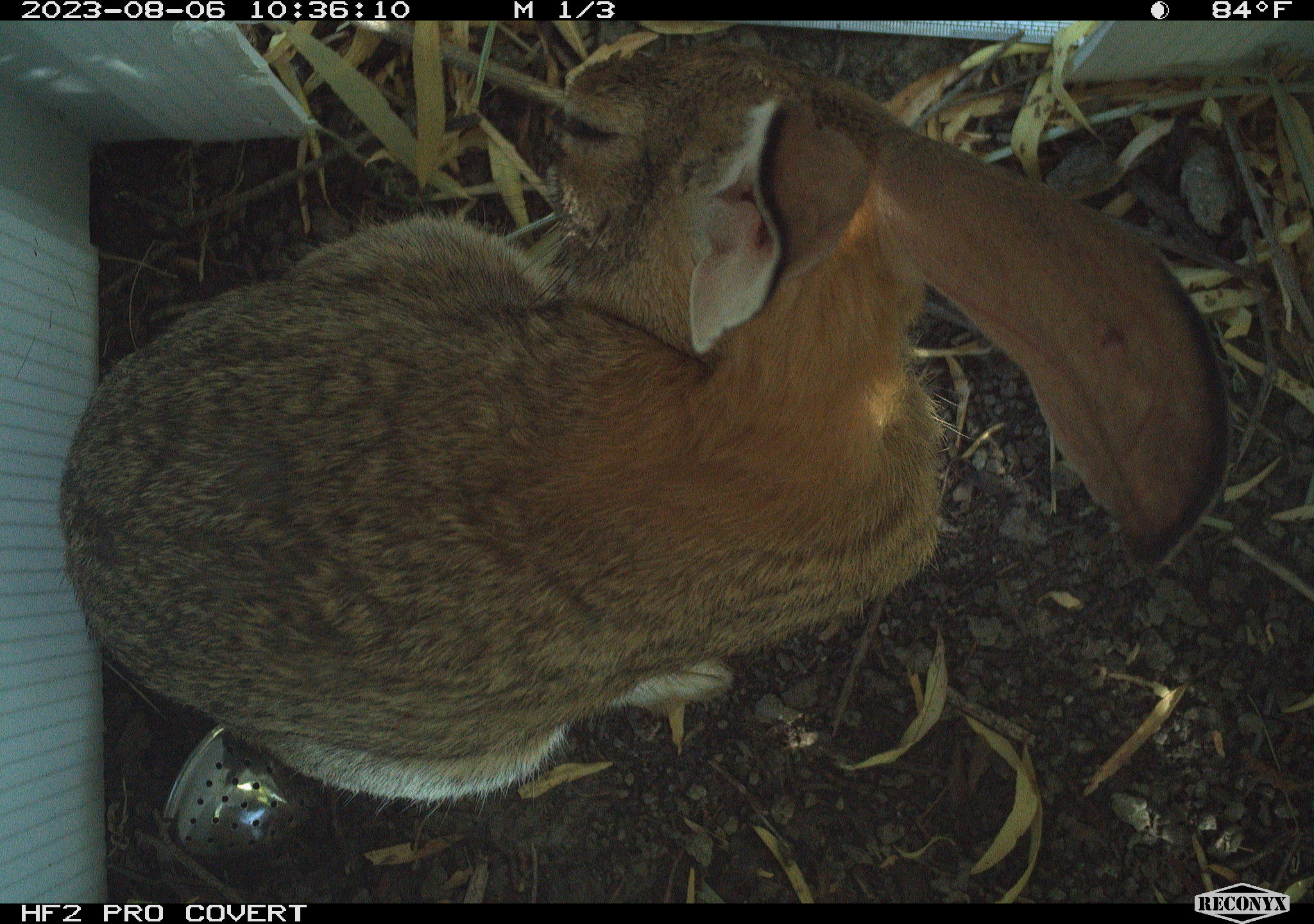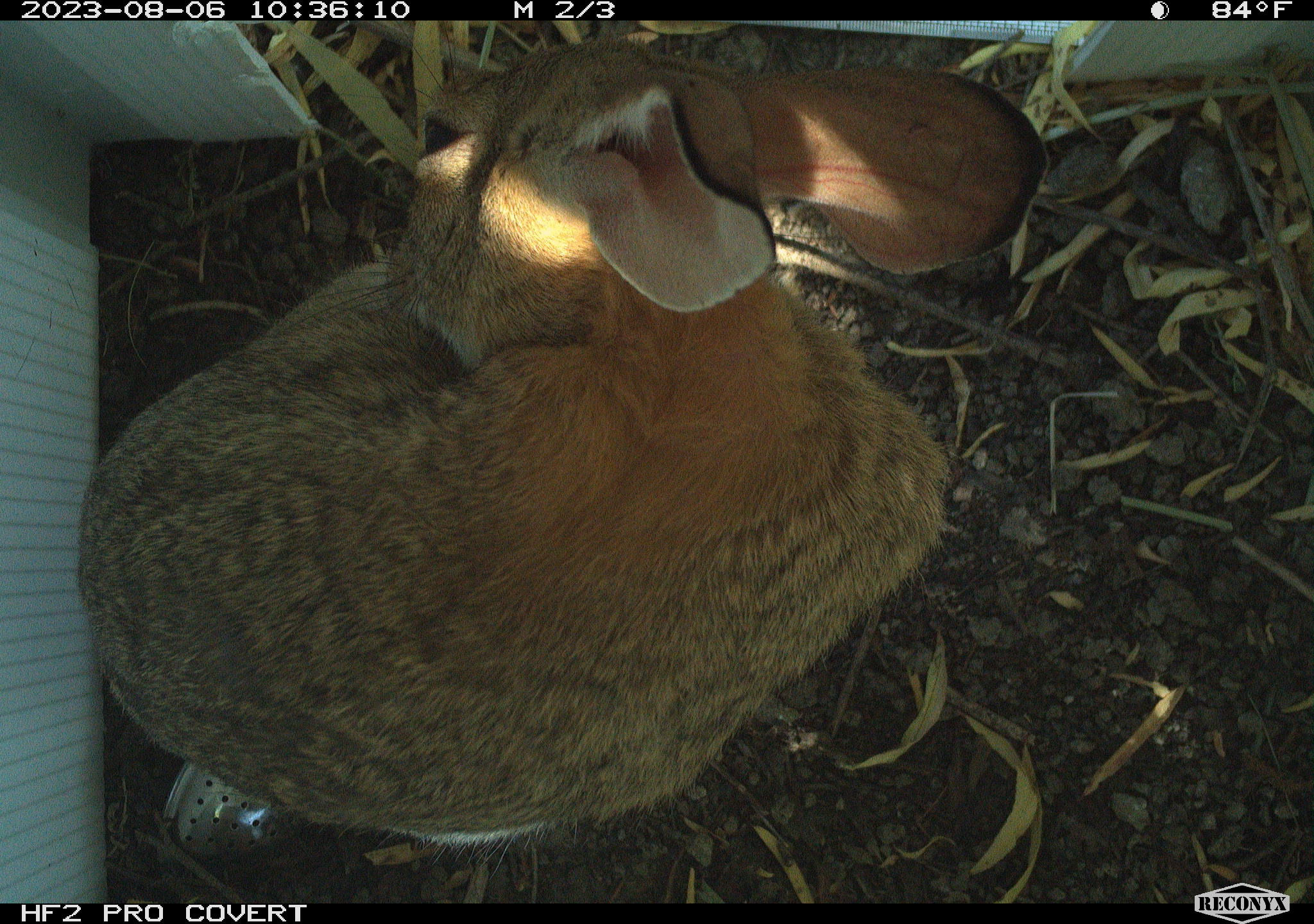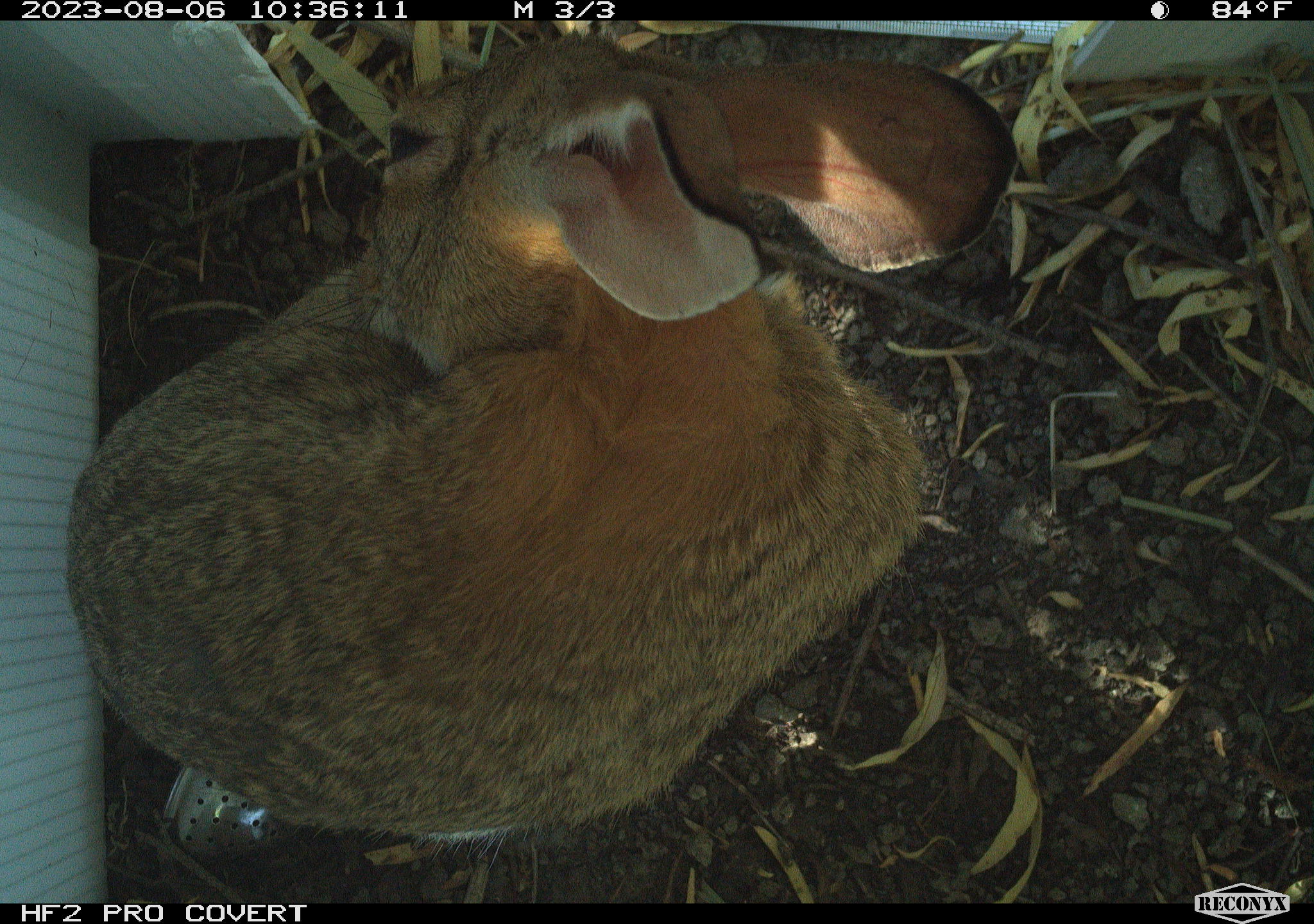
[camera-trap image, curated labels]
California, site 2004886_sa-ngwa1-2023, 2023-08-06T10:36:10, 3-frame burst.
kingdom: Animalia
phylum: Chordata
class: Mammalia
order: Lagomorpha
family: Leporidae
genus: Sylvilagus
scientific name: Sylvilagus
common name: cottontail rabbits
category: sylvilagus species